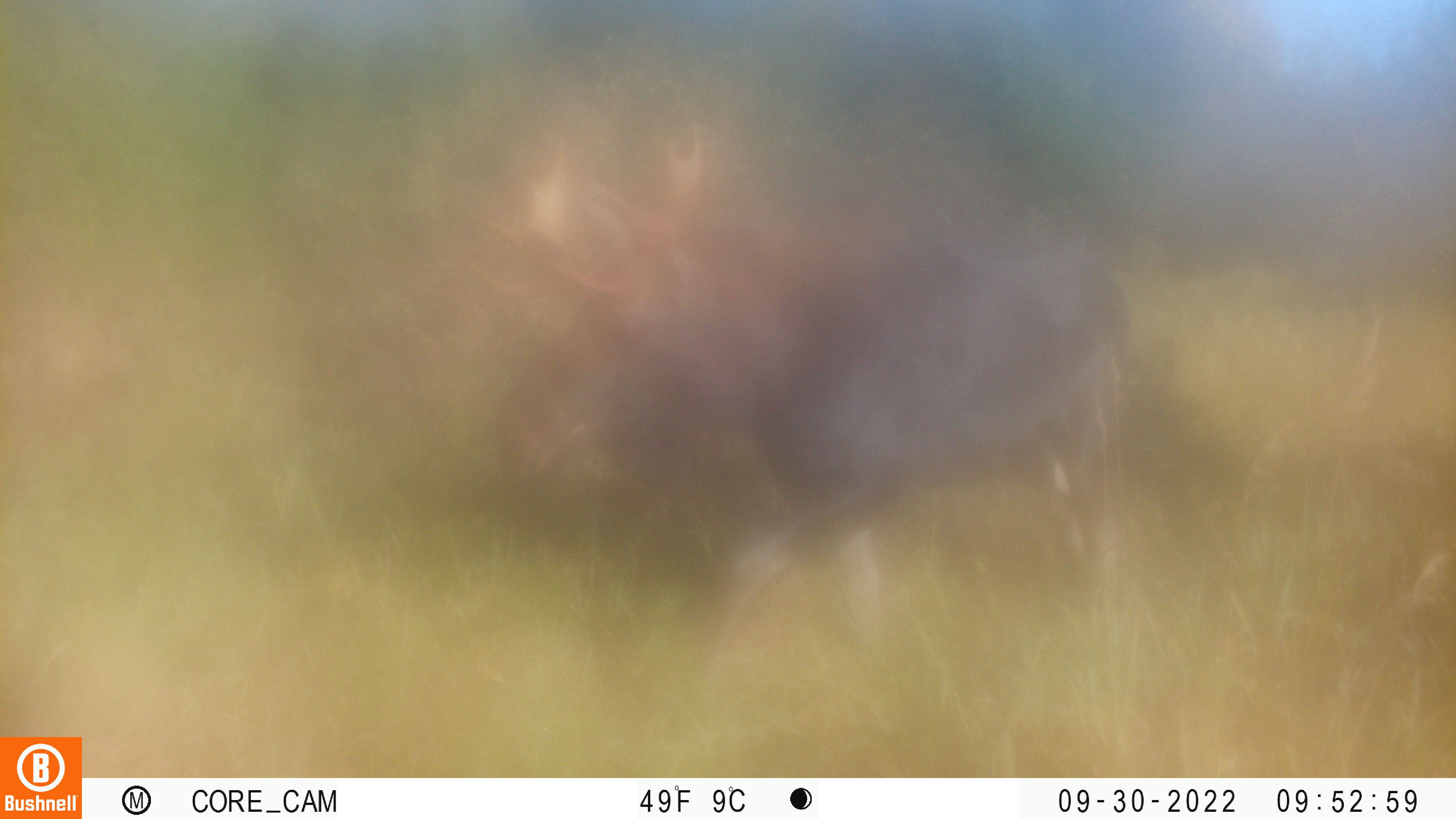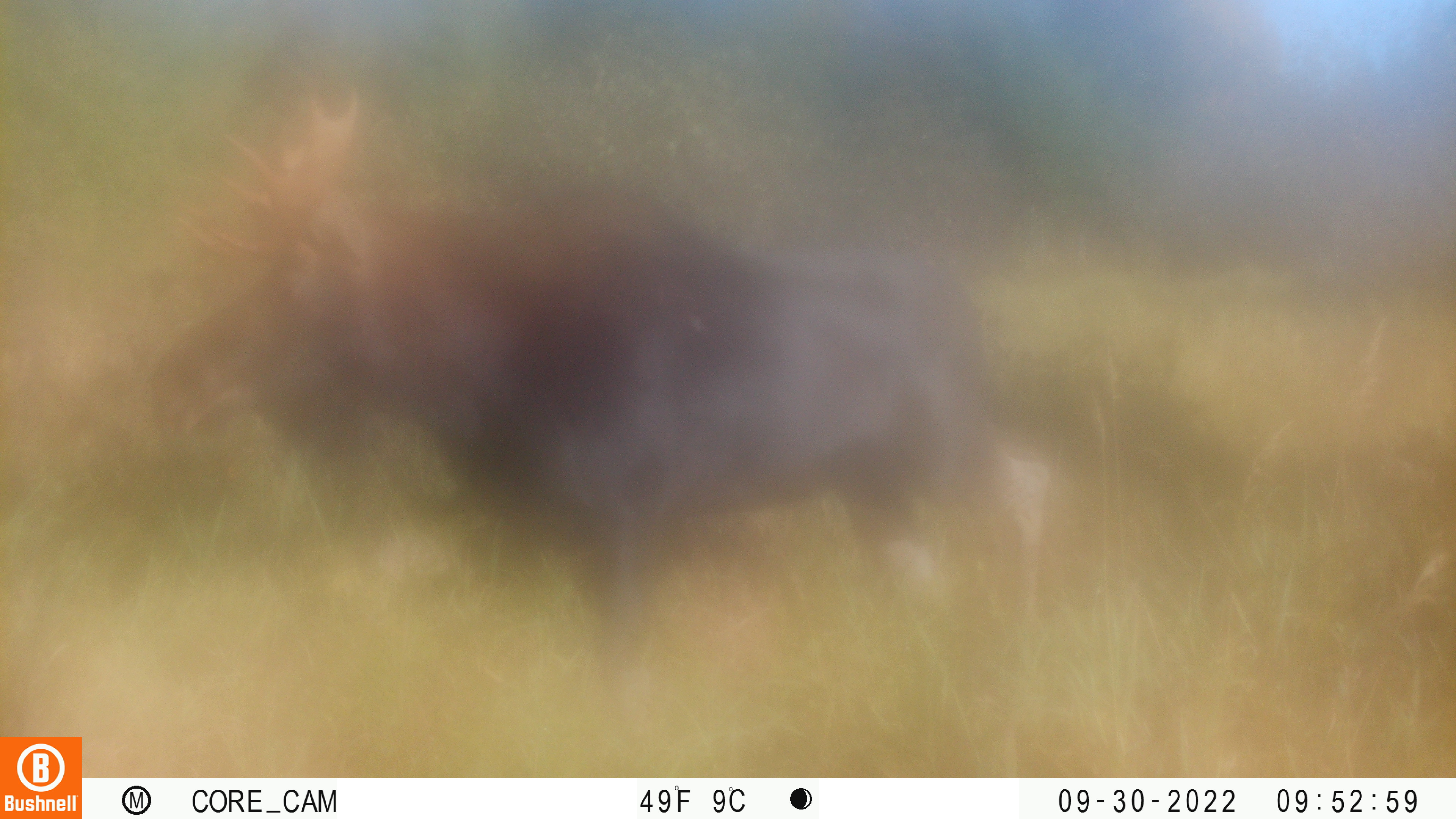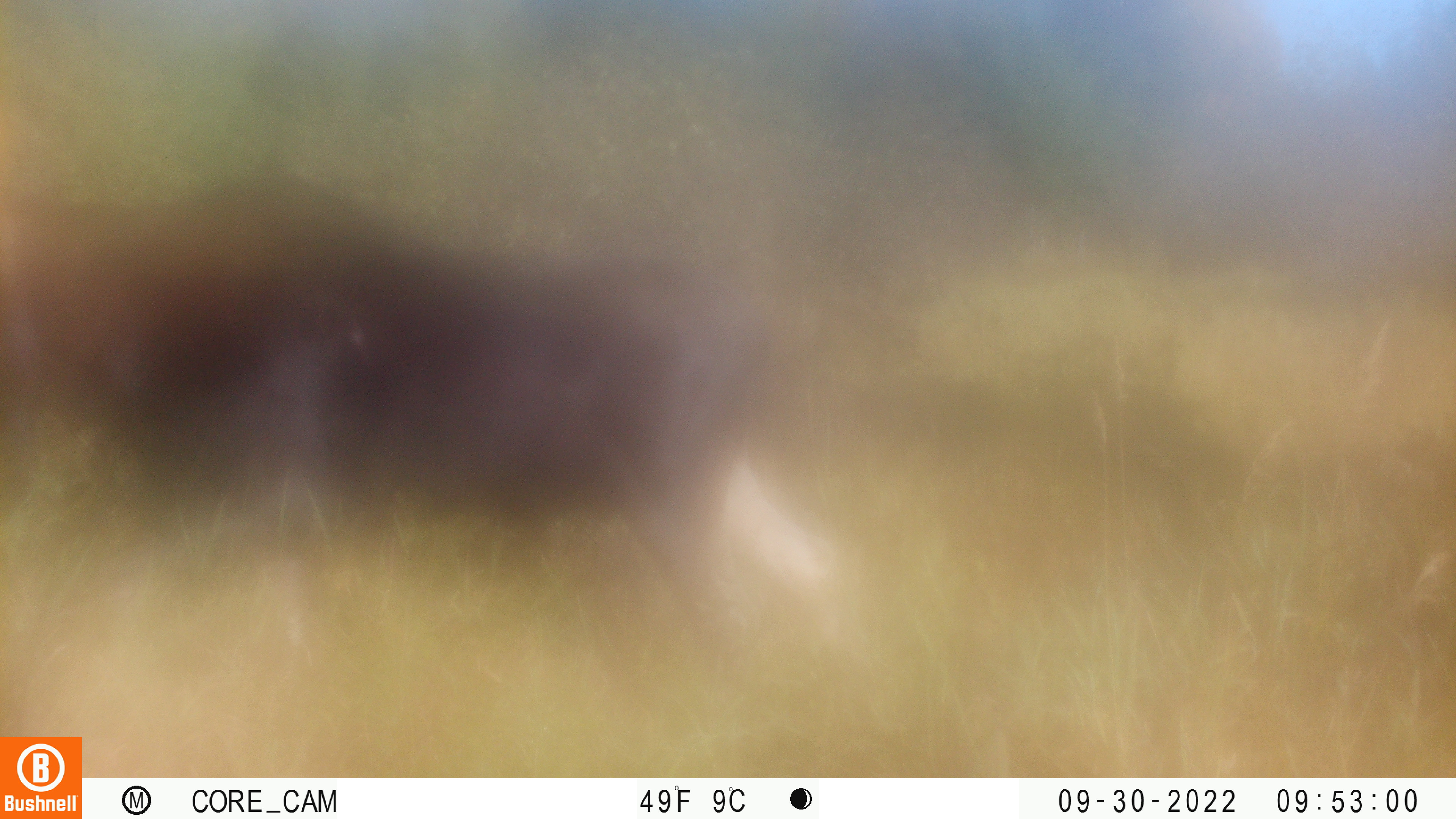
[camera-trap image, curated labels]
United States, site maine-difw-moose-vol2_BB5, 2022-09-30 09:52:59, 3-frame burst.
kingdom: Animalia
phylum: Chordata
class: Mammalia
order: Artiodactyla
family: Cervidae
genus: Alces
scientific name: Alces alces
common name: moose